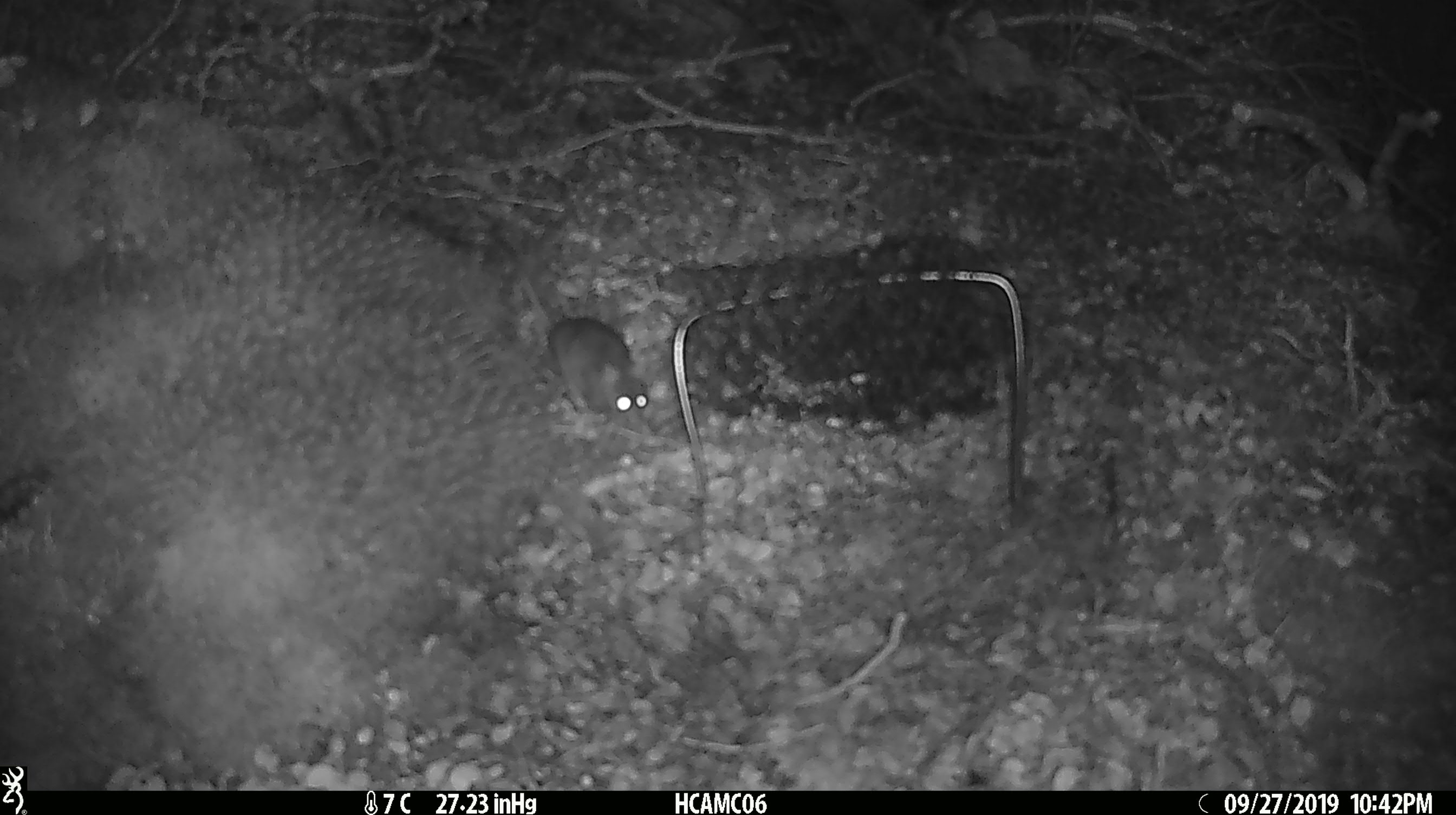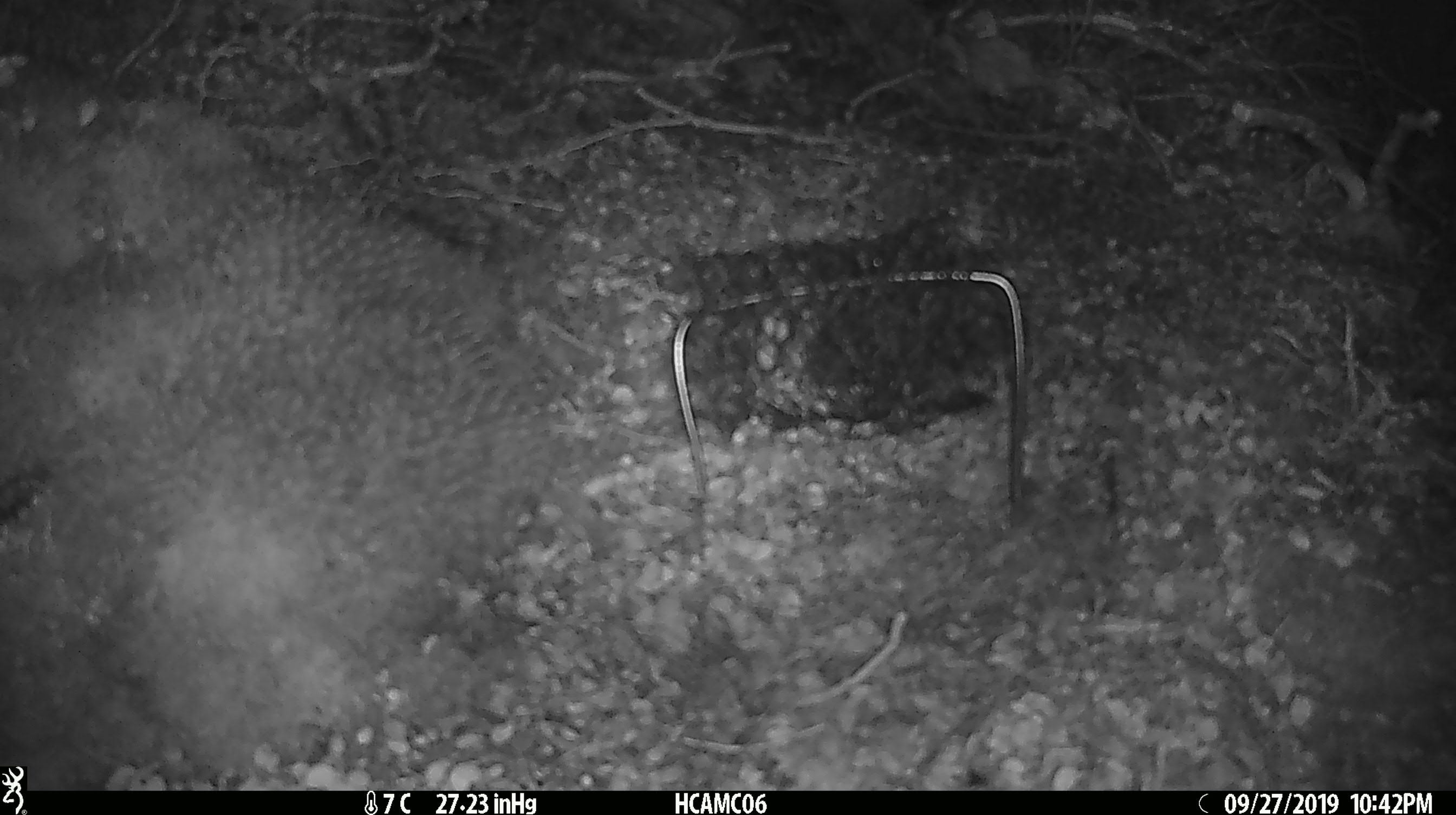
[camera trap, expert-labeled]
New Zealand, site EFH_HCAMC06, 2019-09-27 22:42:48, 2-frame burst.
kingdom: Animalia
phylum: Chordata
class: Mammalia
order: Rodentia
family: Muridae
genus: Mus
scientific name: Mus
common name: mouse